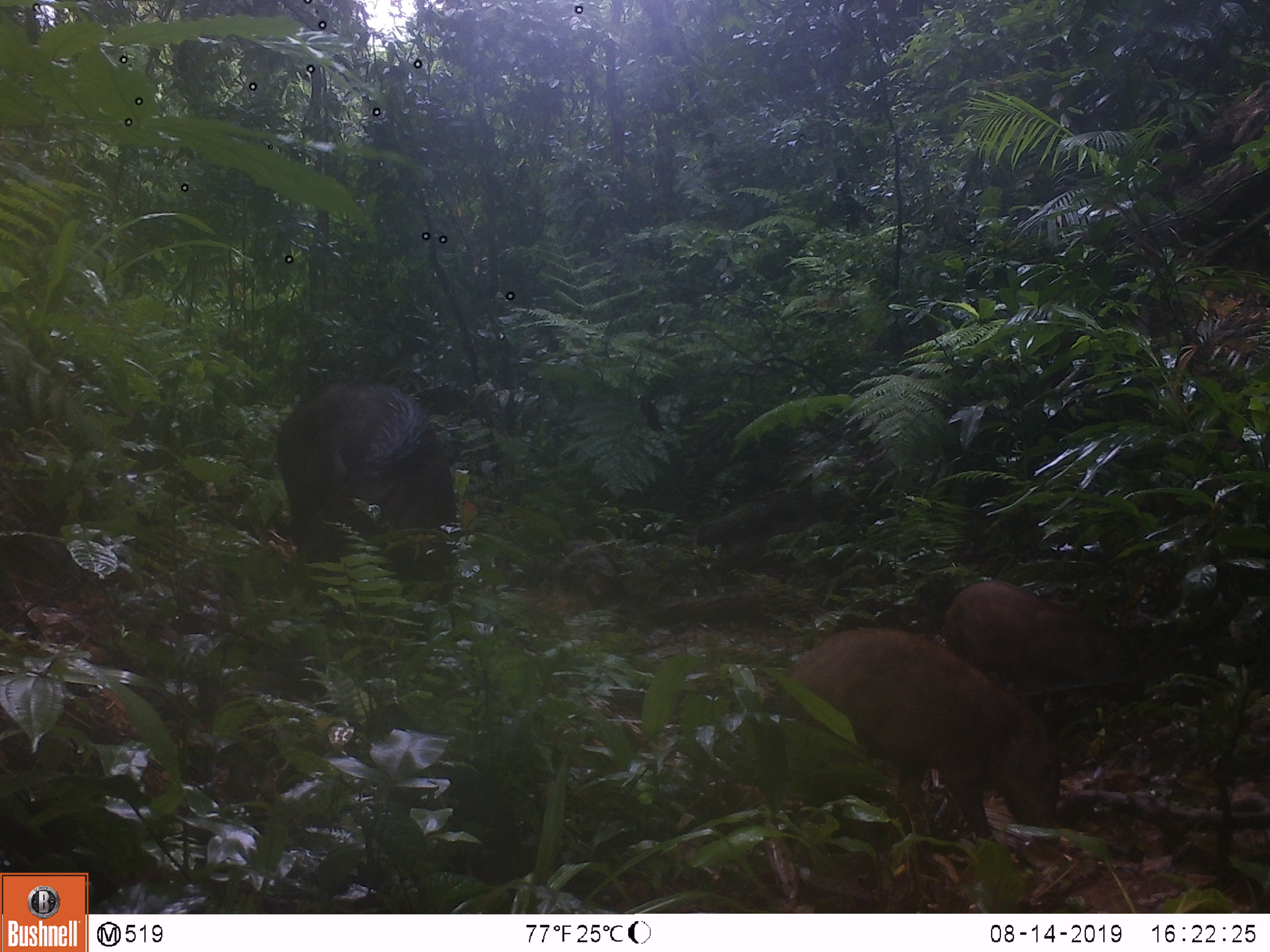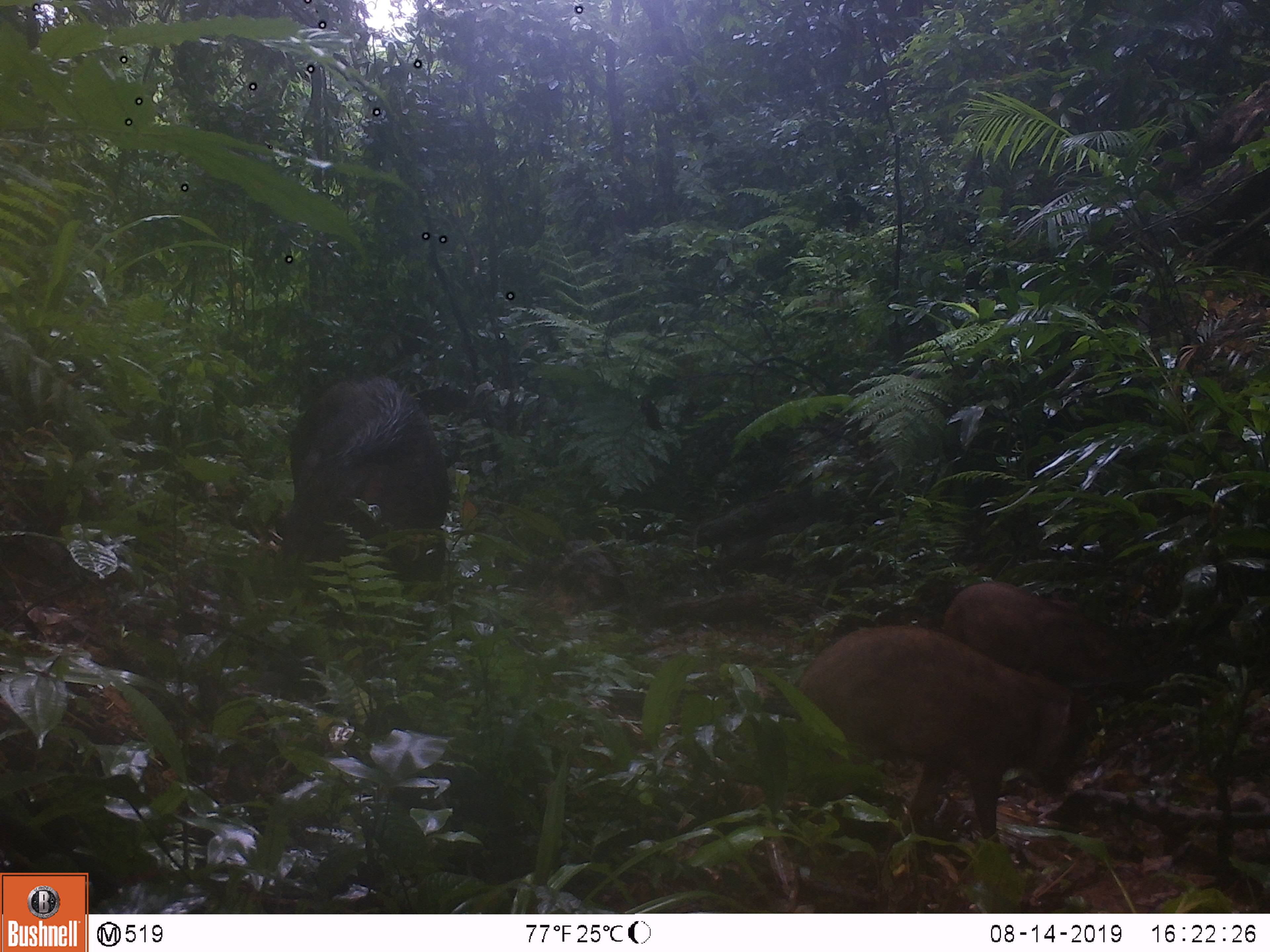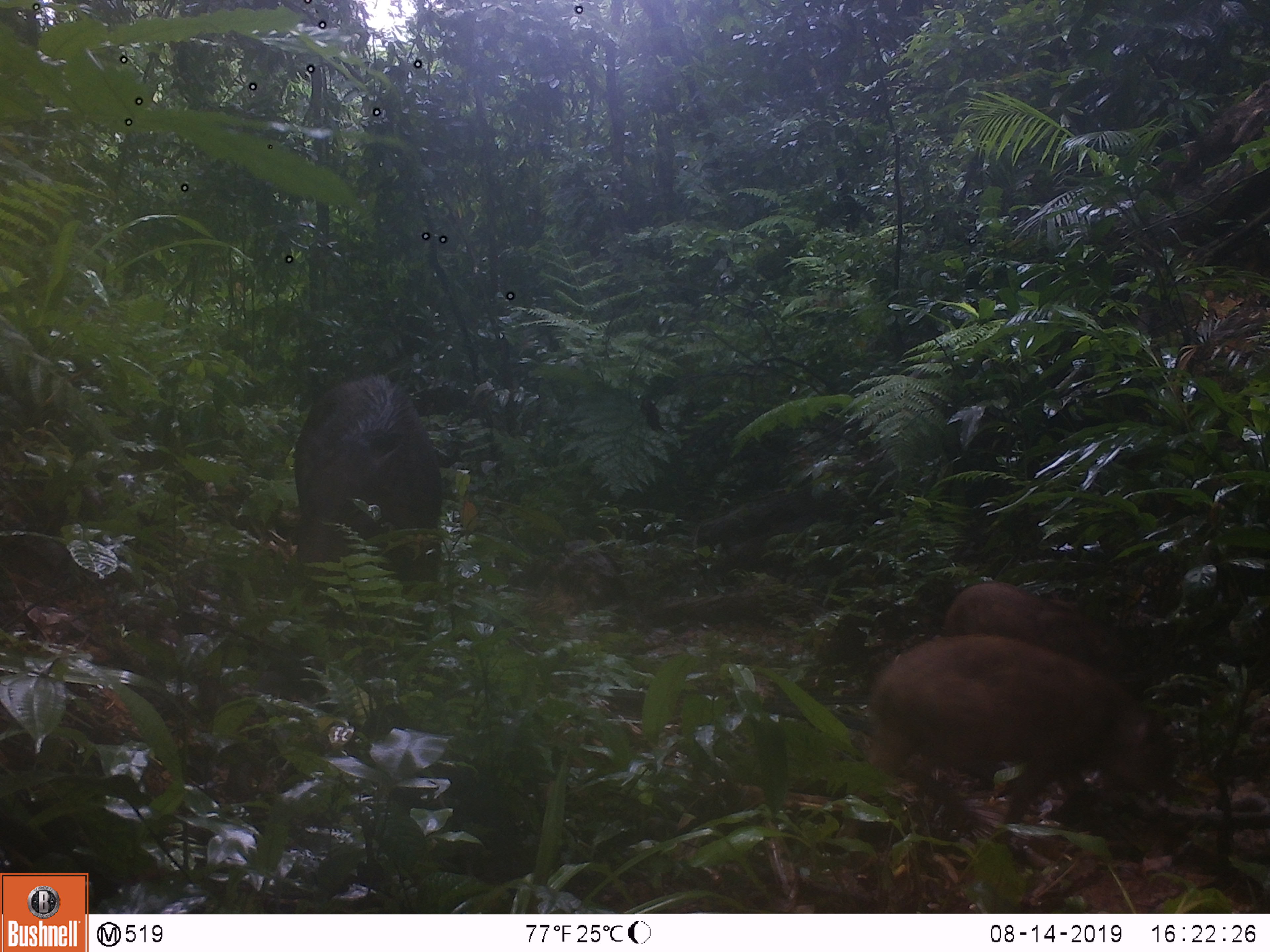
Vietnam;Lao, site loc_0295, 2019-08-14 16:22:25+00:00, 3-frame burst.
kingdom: Animalia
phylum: Chordata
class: Mammalia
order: Artiodactyla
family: Suidae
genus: Sus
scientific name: Sus scrofa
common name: eurasian wild pig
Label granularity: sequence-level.